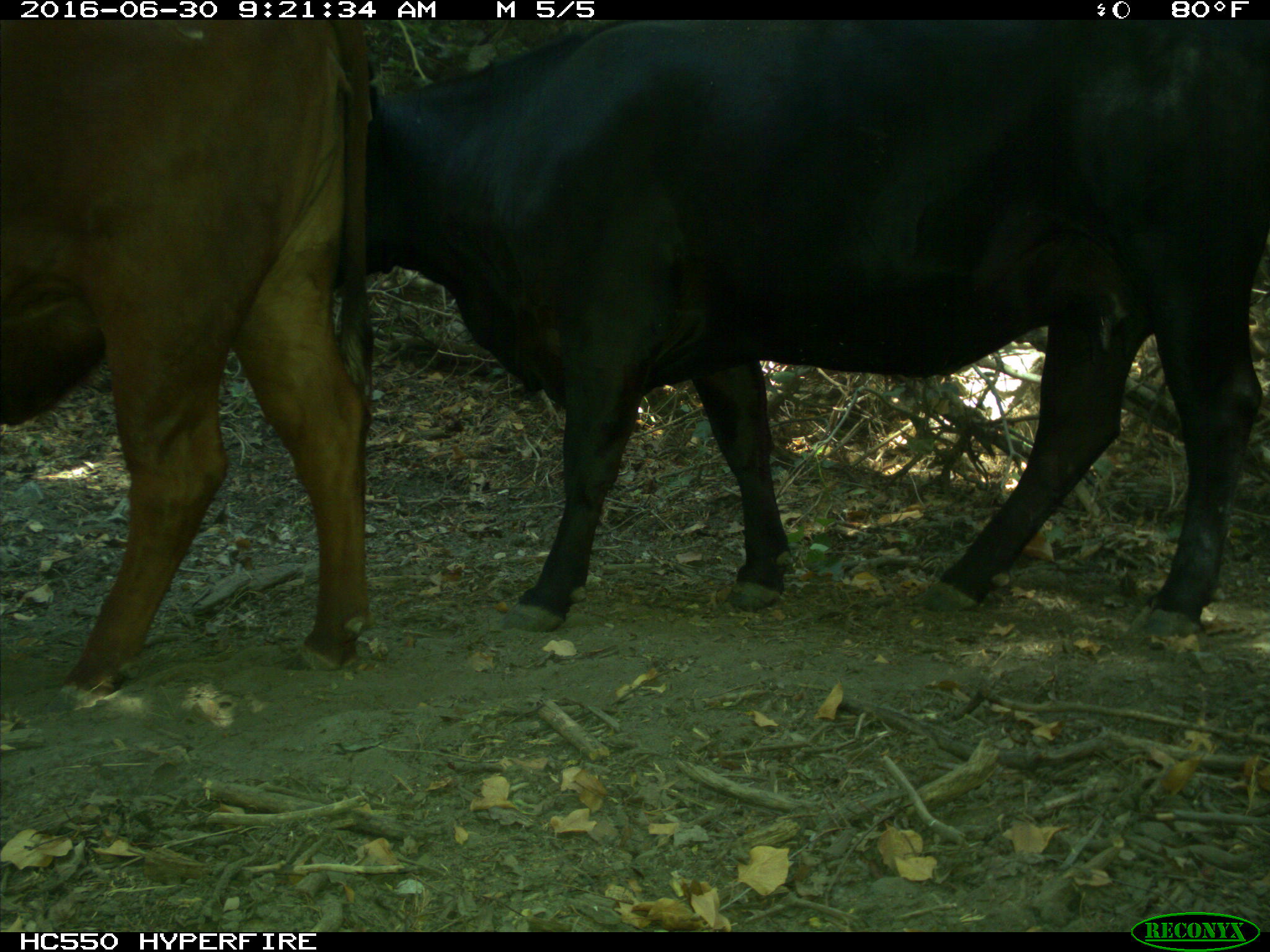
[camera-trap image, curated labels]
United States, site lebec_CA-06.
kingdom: Animalia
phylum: Chordata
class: Mammalia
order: Artiodactyla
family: Bovidae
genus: Bos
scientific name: Bos taurus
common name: domestic cow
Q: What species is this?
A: Bos taurus (domestic cow).